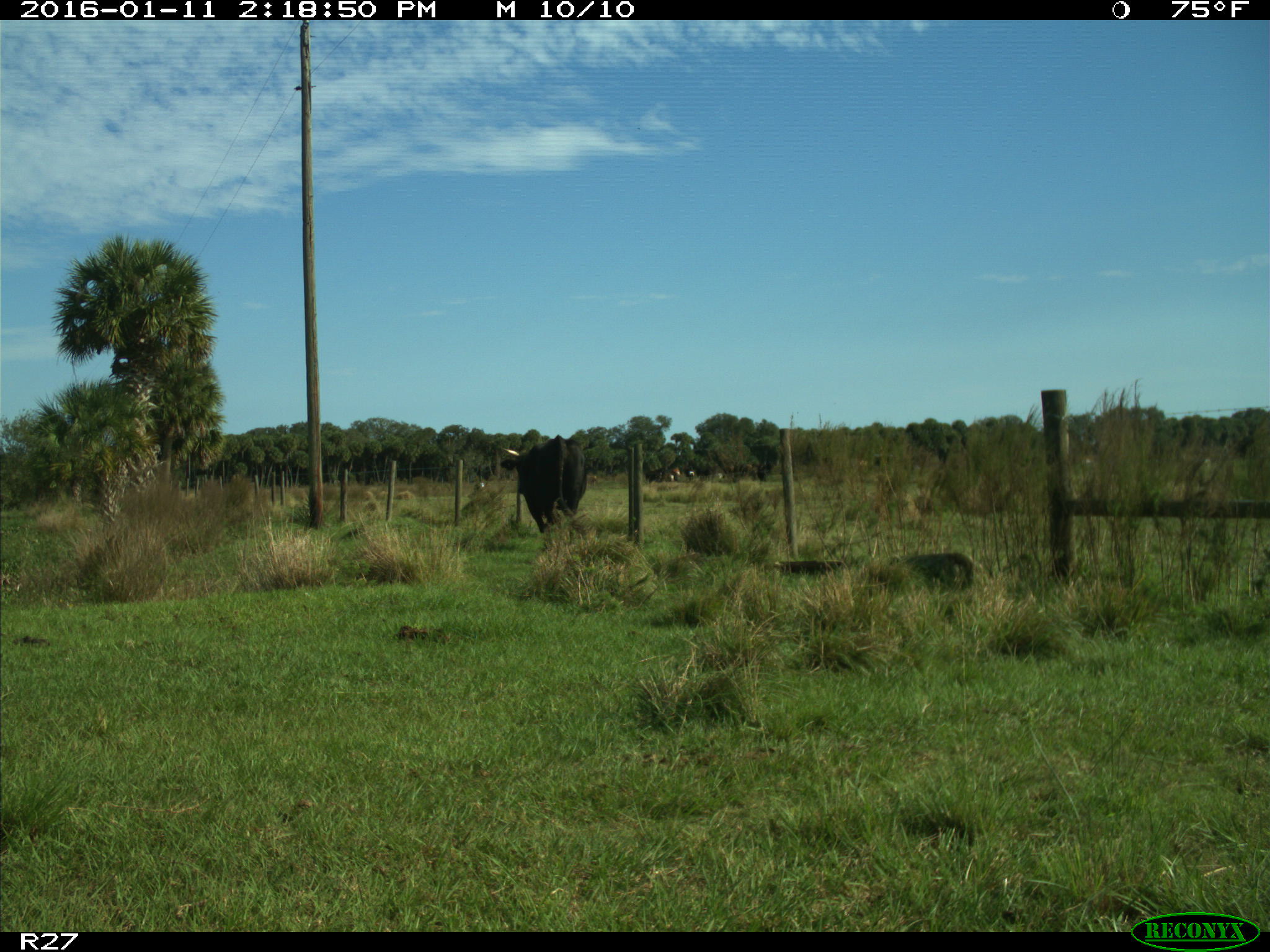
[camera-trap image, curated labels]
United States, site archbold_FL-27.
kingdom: Animalia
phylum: Chordata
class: Mammalia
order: Artiodactyla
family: Bovidae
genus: Bos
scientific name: Bos taurus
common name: domestic cow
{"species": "Bos taurus (domestic cow)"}